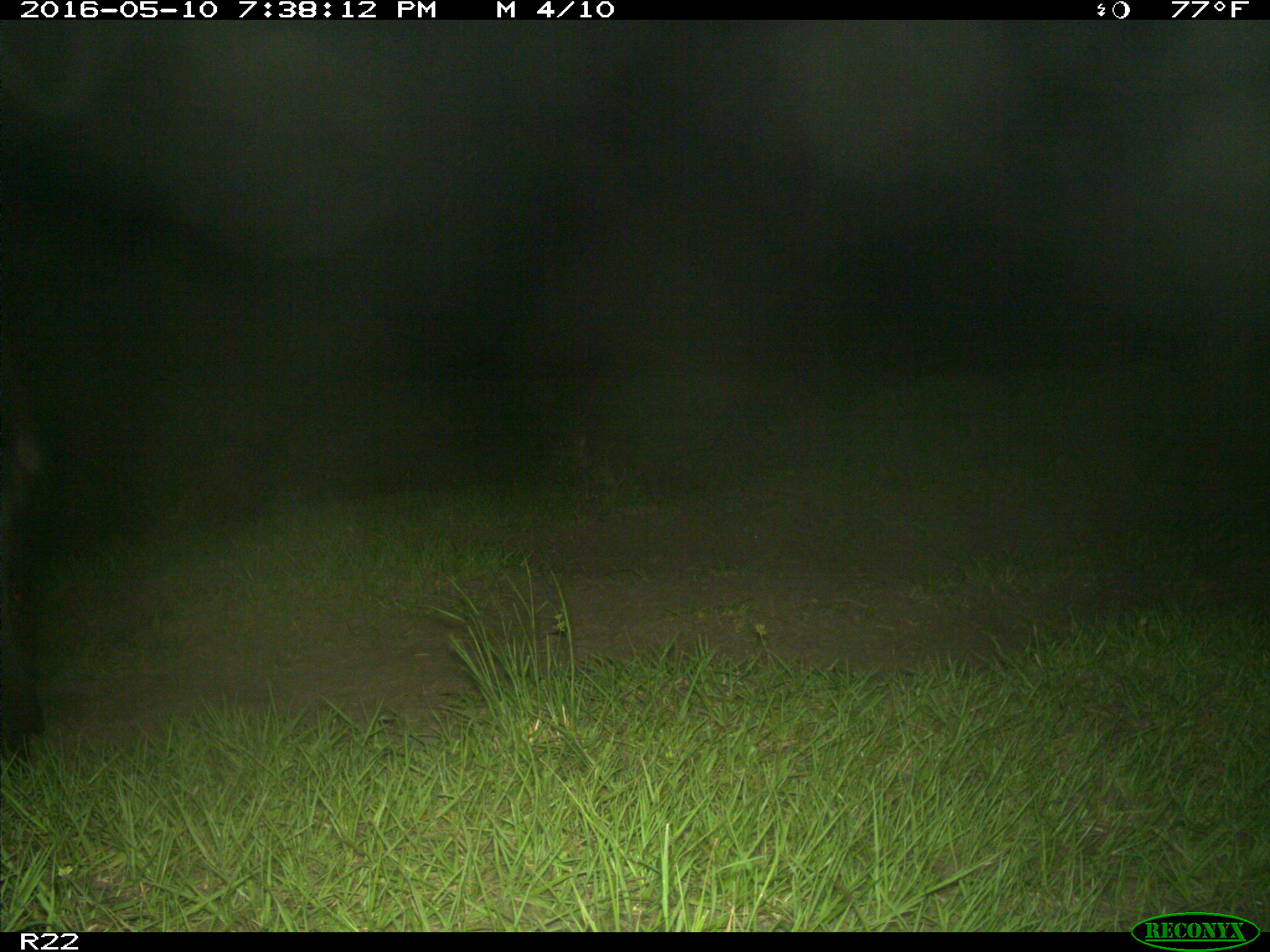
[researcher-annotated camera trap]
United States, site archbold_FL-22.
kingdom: Animalia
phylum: Chordata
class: Mammalia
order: Artiodactyla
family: Bovidae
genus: Bos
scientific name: Bos taurus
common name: domestic cow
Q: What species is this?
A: Bos taurus (domestic cow).